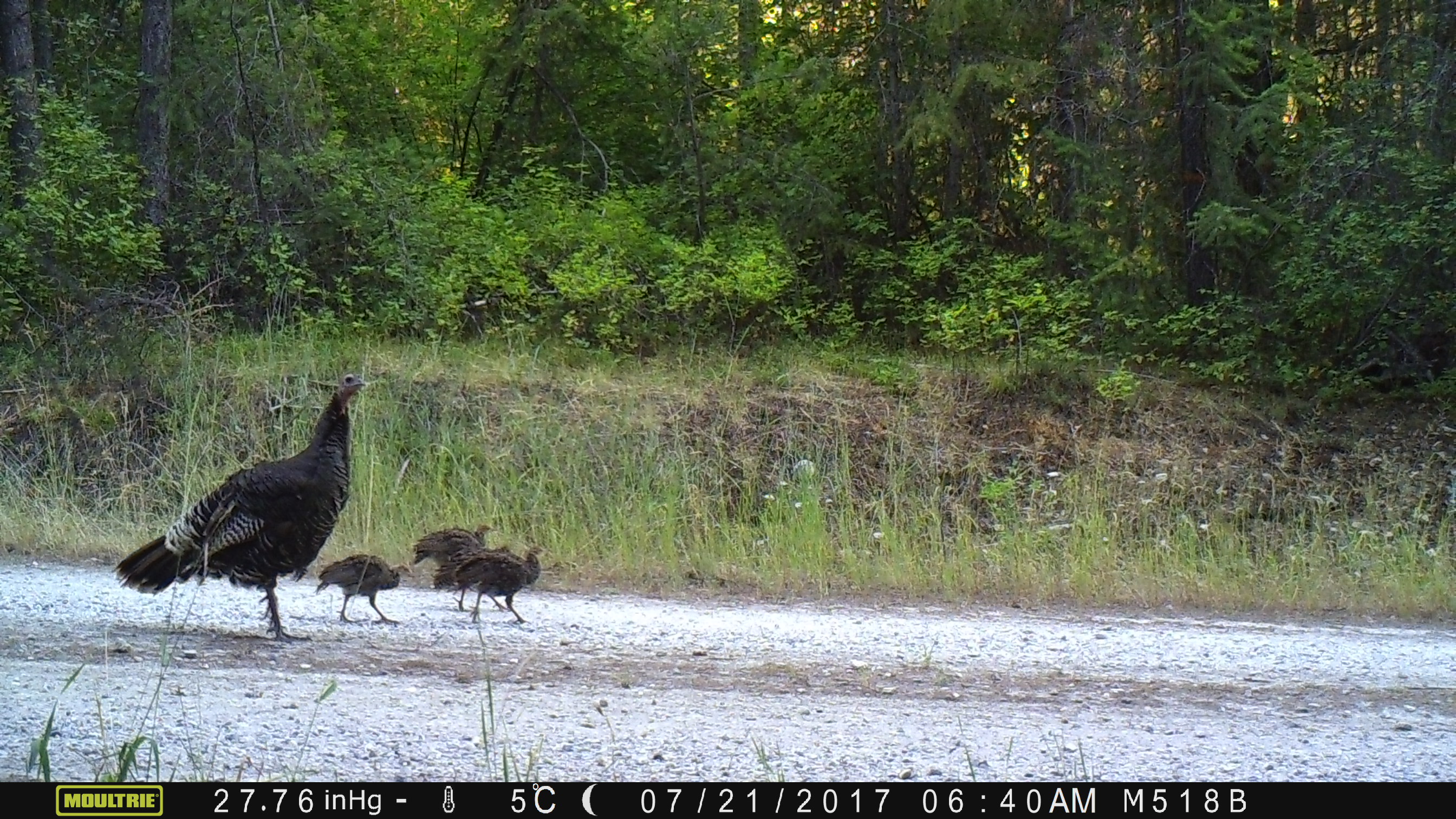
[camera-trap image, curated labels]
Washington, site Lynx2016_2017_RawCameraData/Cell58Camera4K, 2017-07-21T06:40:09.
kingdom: Animalia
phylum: Chordata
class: Aves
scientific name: Aves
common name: birds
Aves (birds). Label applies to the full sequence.